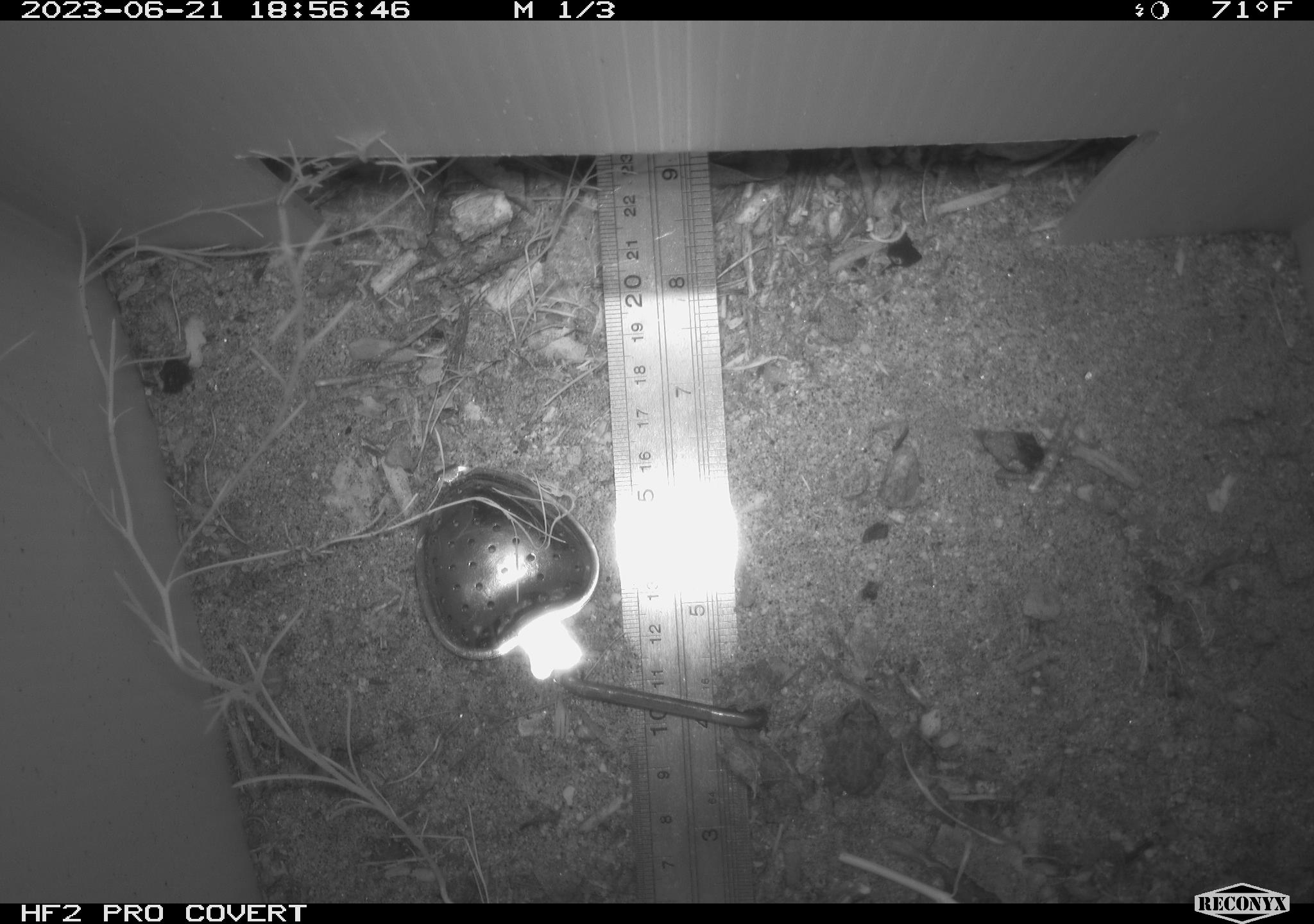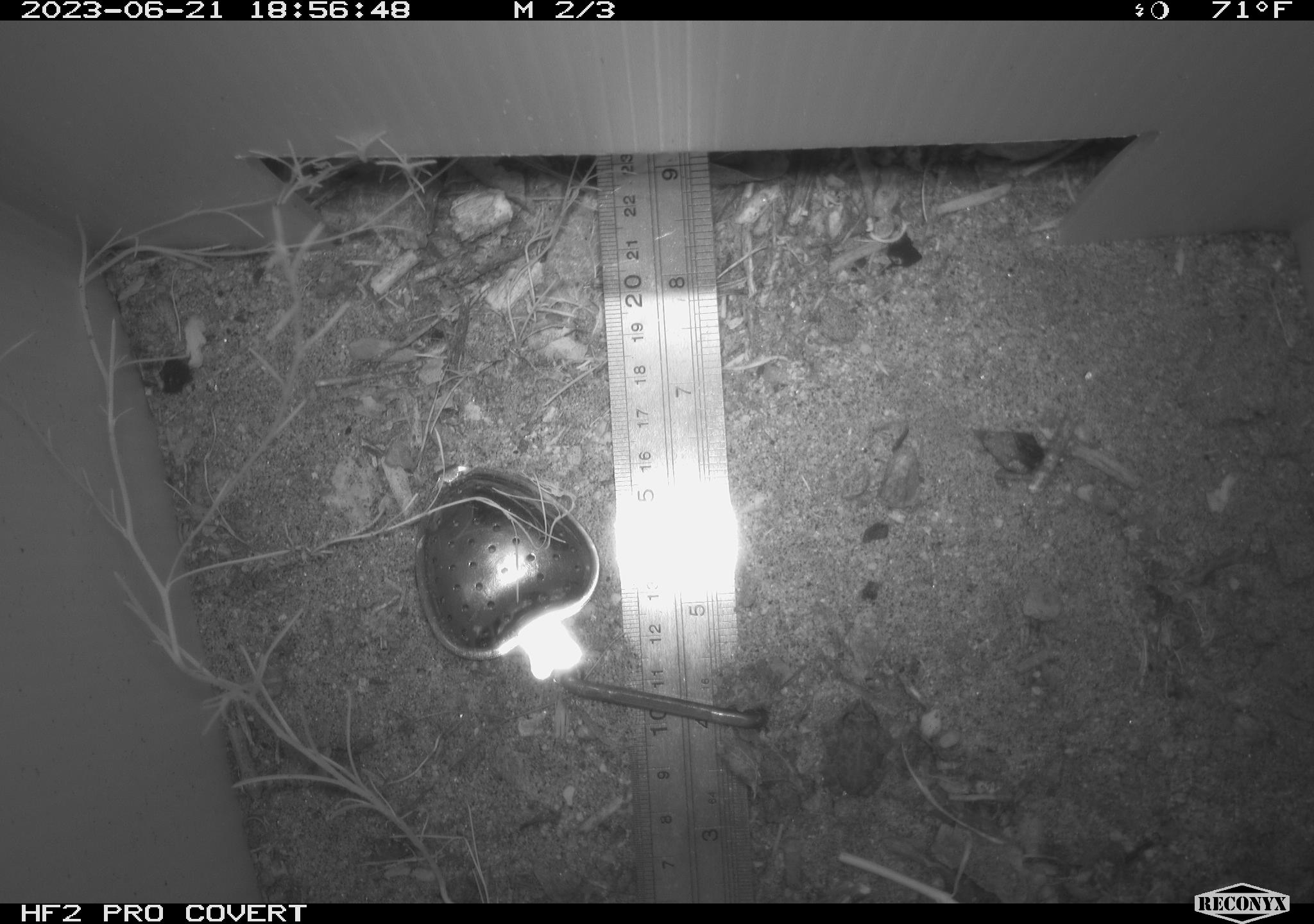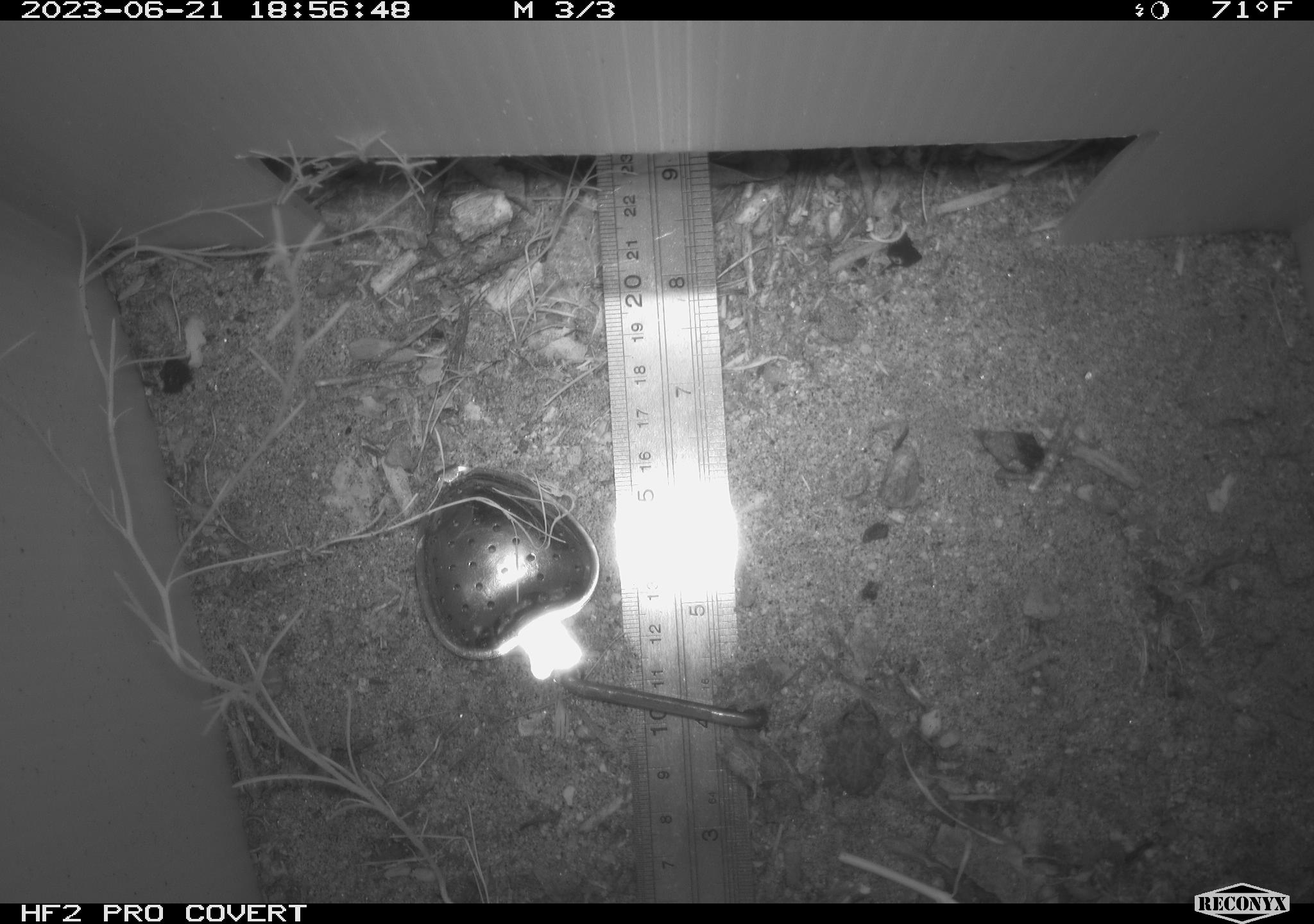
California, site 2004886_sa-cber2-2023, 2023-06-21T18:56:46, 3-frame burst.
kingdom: Animalia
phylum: Chordata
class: Amphibia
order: Anura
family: Bufonidae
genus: Anaxyrus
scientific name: Anaxyrus boreas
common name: western toad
Western toad (Anaxyrus boreas).